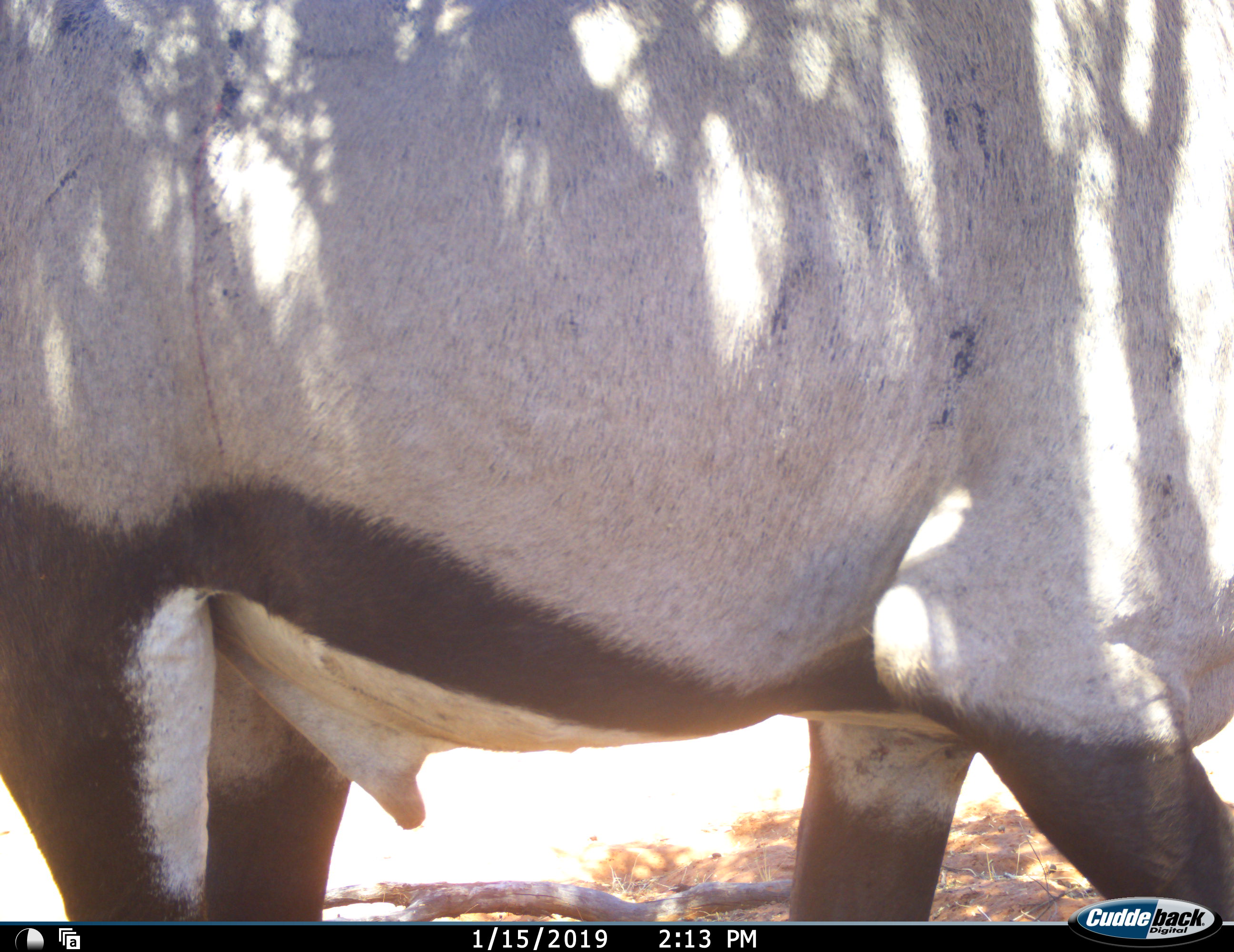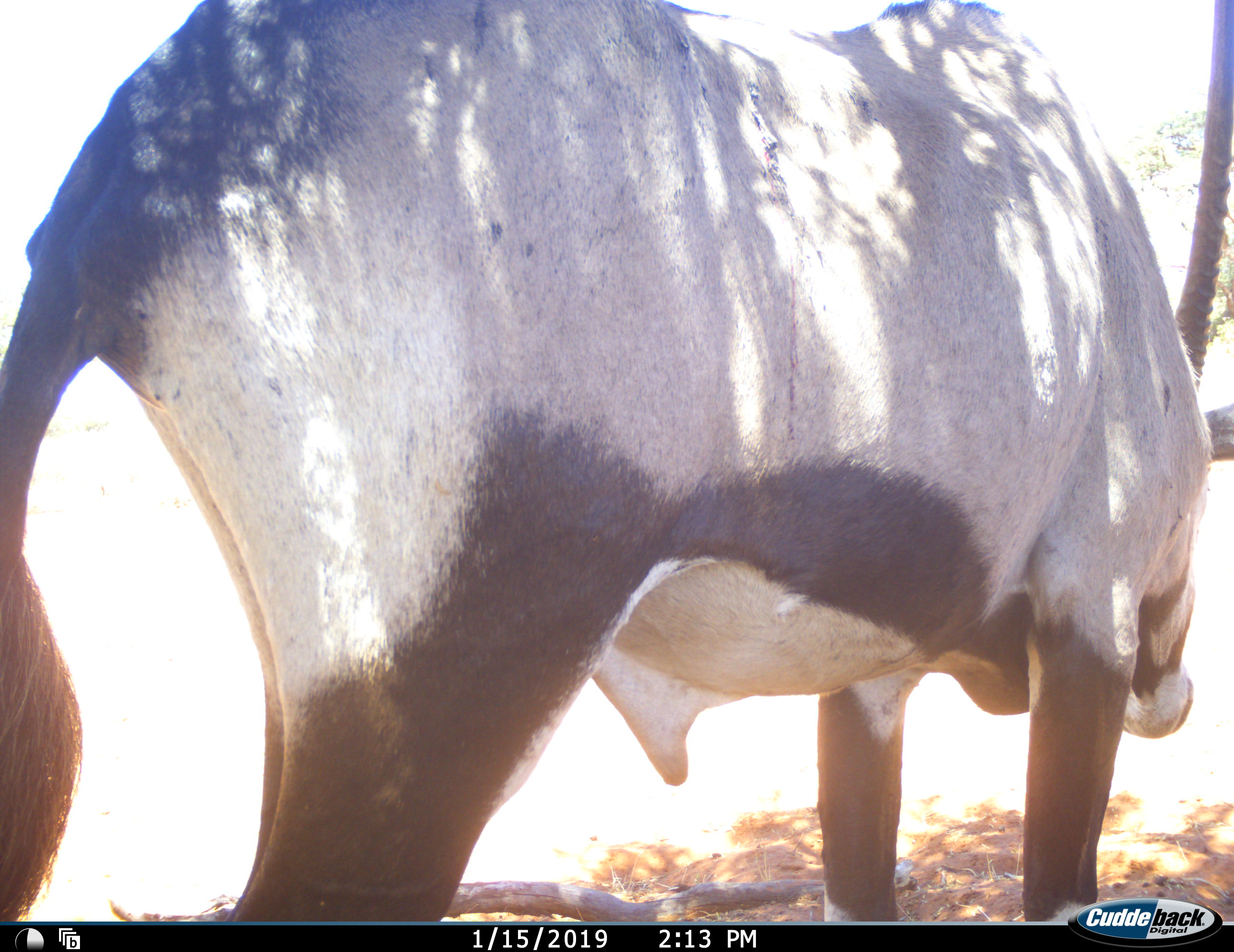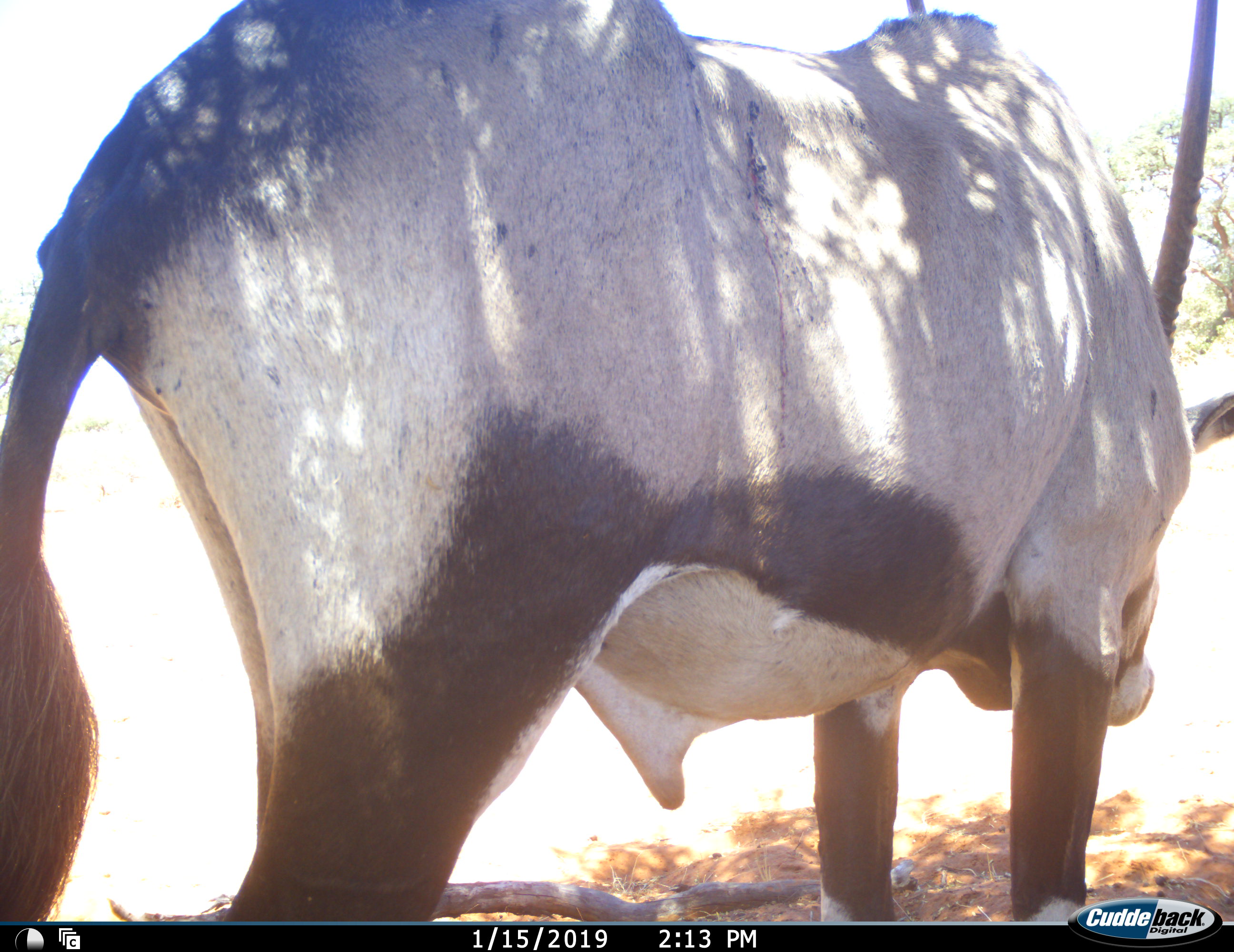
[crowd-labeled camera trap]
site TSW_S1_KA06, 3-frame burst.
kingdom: Animalia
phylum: Chordata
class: Mammalia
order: Artiodactyla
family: Bovidae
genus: Oryx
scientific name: Oryx gazella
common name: gemsbok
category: oryx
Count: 1.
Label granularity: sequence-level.